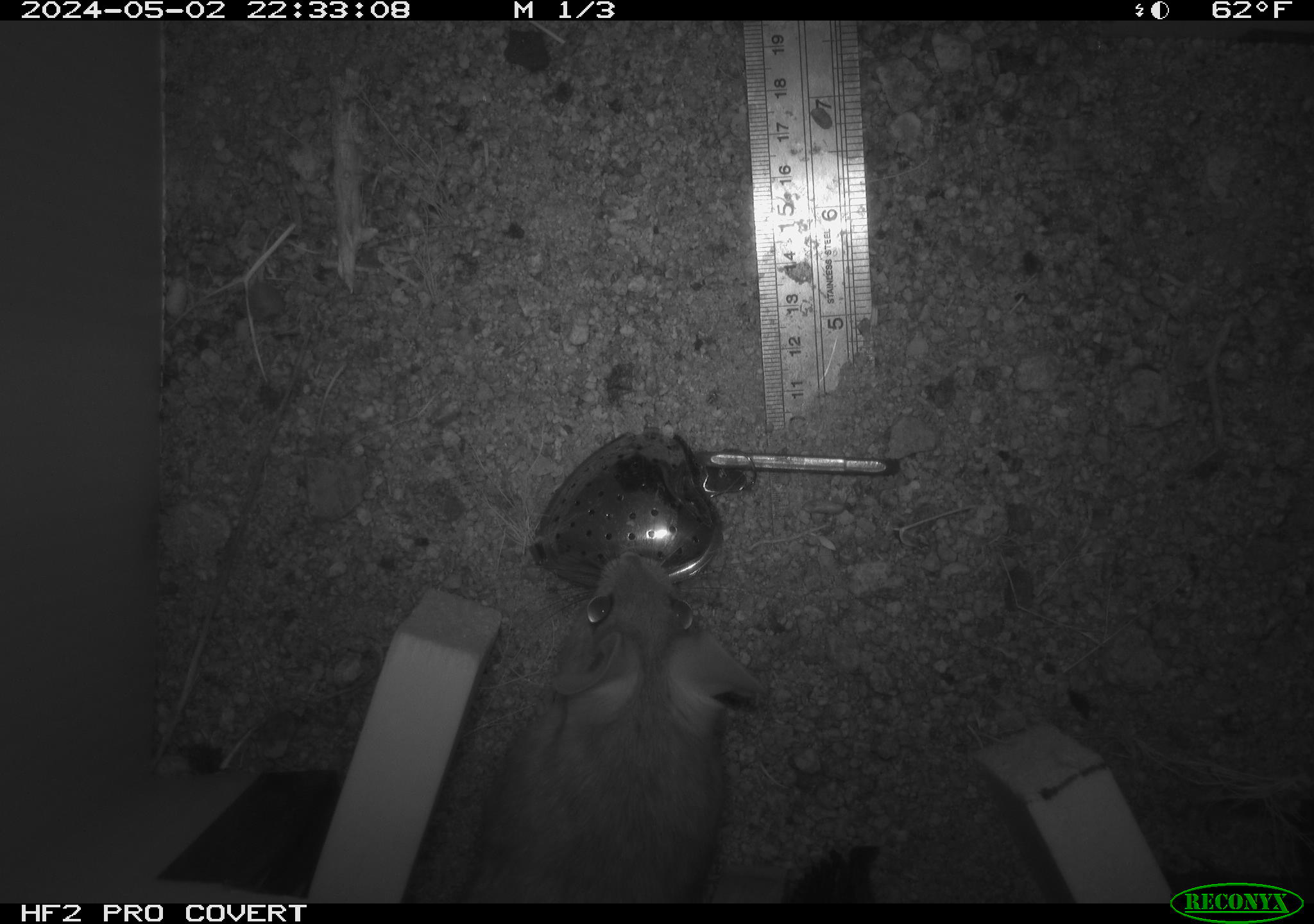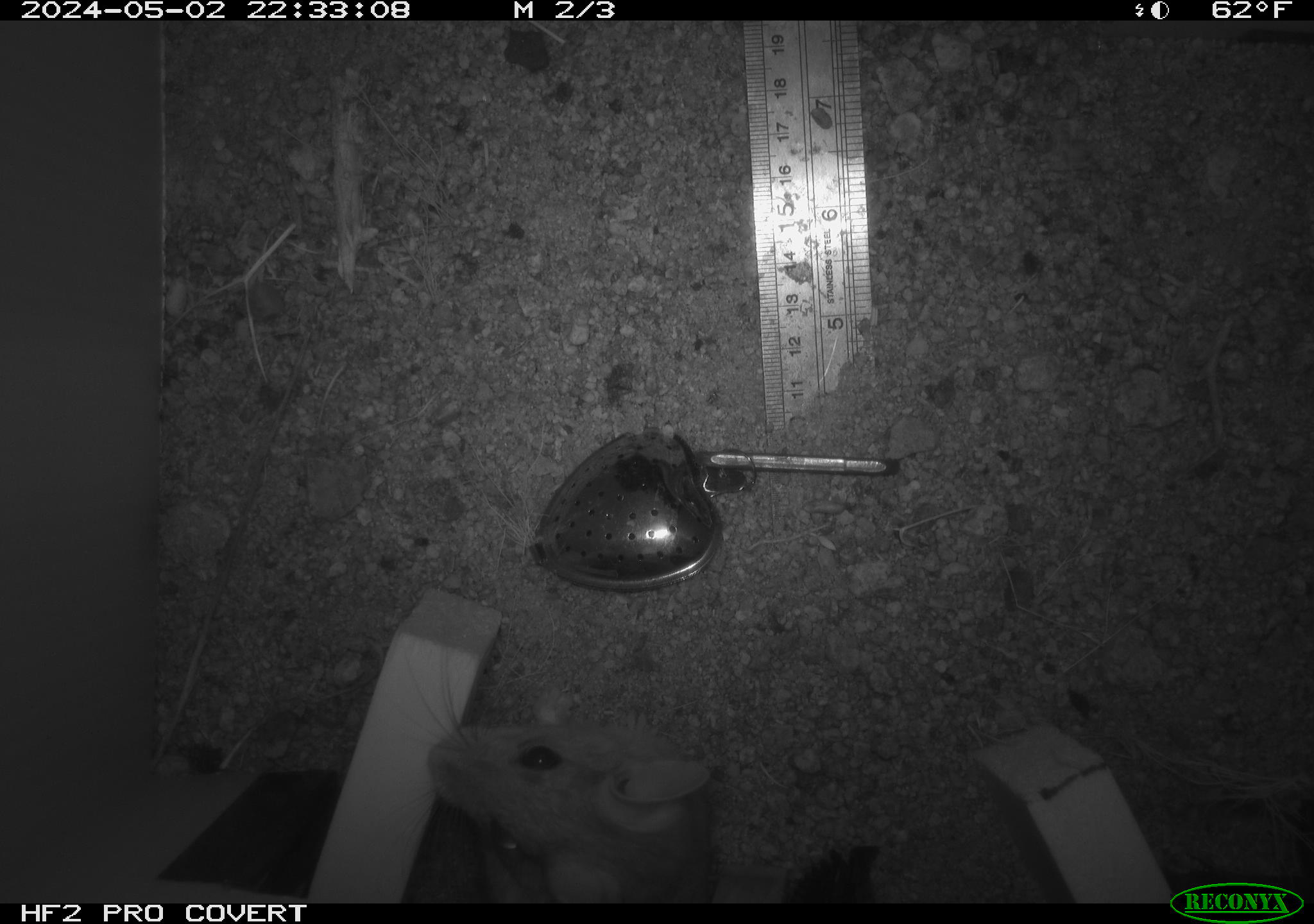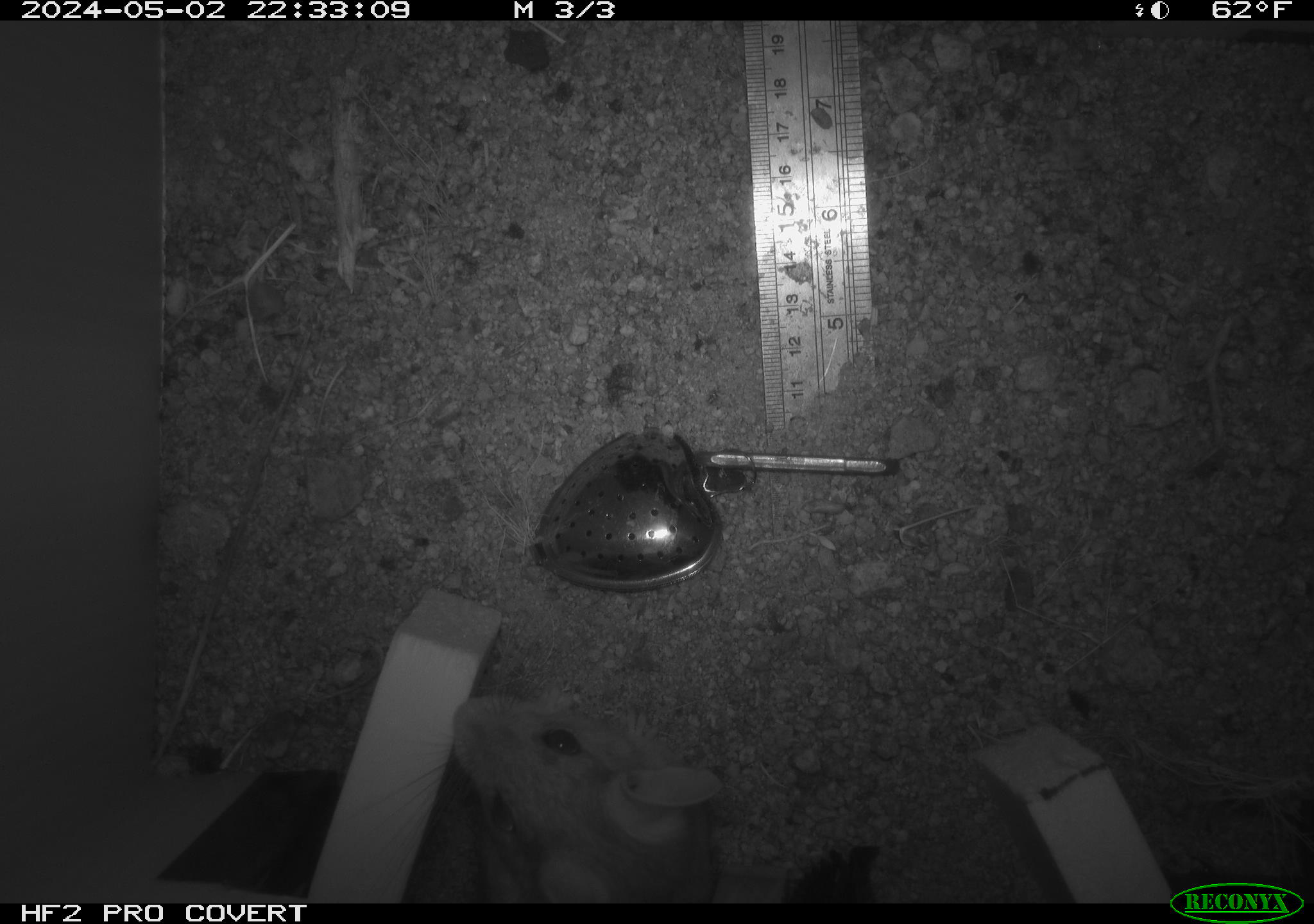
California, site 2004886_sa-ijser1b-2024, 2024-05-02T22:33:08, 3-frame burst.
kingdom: Animalia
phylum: Chordata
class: Mammalia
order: Rodentia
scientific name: Rodentia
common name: woodrat or rat or mouse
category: woodrat or rat or mouse species